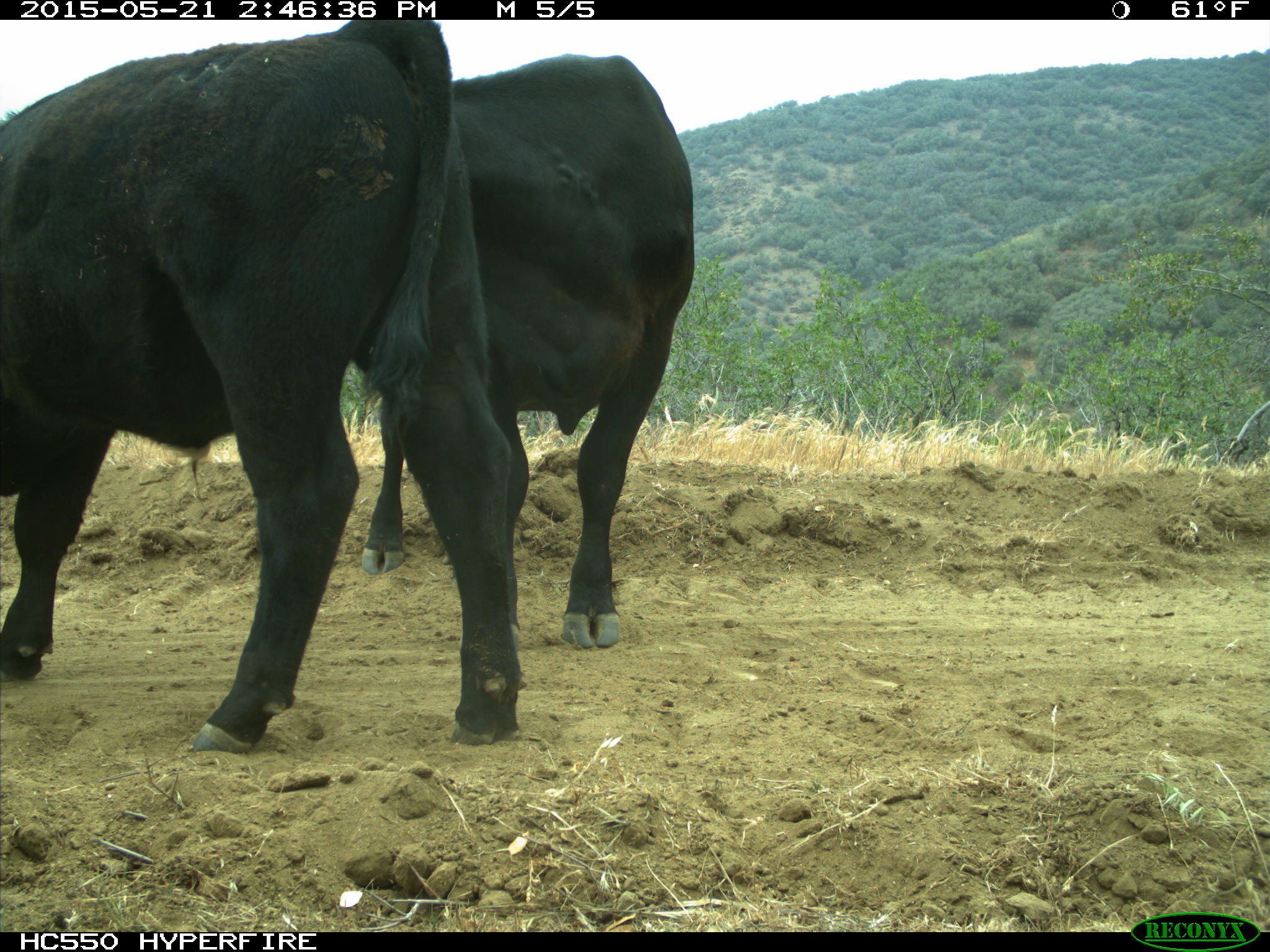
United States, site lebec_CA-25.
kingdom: Animalia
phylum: Chordata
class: Mammalia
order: Artiodactyla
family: Bovidae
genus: Bos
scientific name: Bos taurus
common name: domestic cow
Bos taurus (domestic cow).